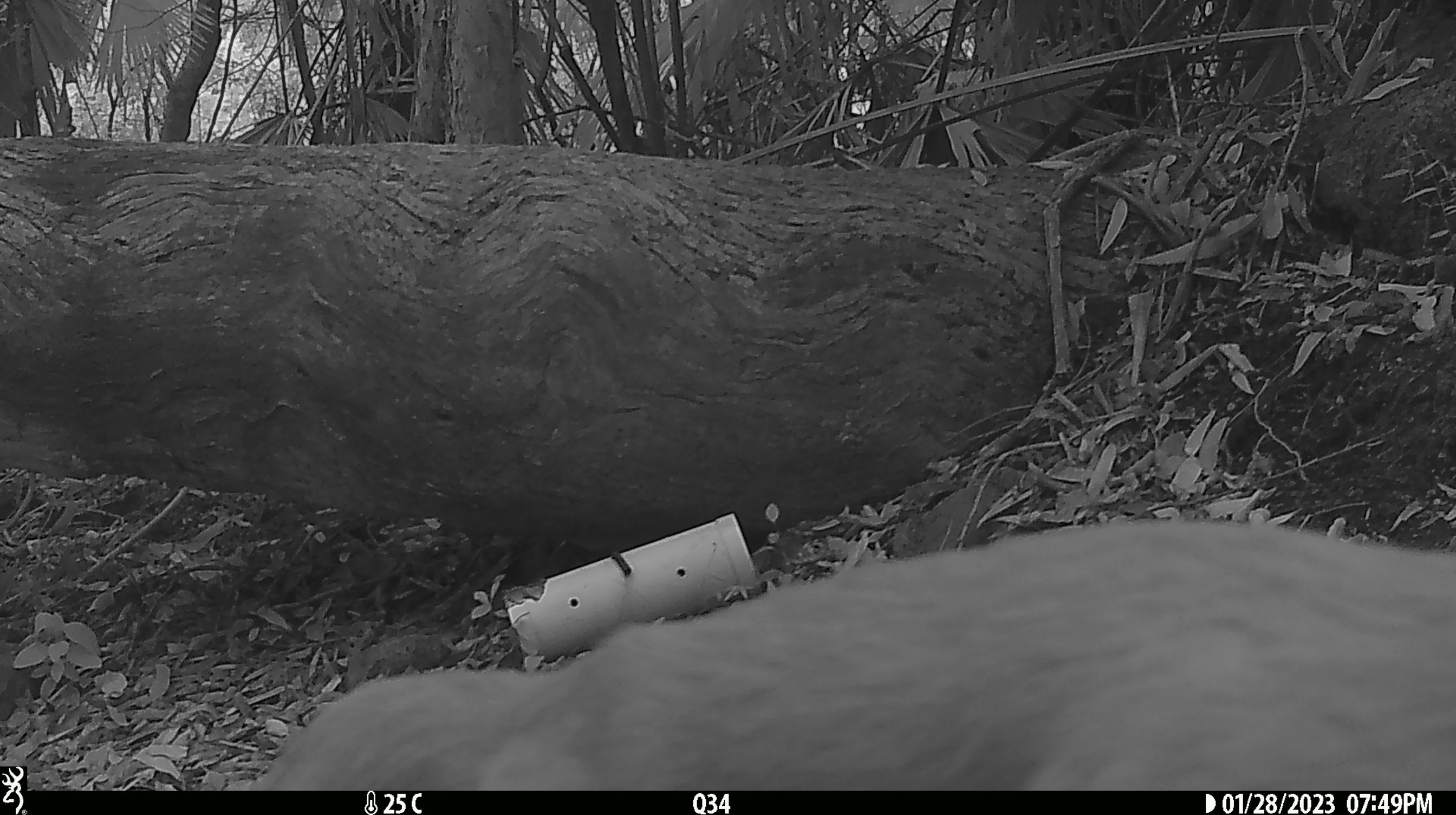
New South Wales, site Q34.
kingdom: Animalia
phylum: Chordata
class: Mammalia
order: Carnivora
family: Canidae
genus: Canis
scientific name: Canis familiaris dingo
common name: dingo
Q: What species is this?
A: Dingo (Canis familiaris dingo).